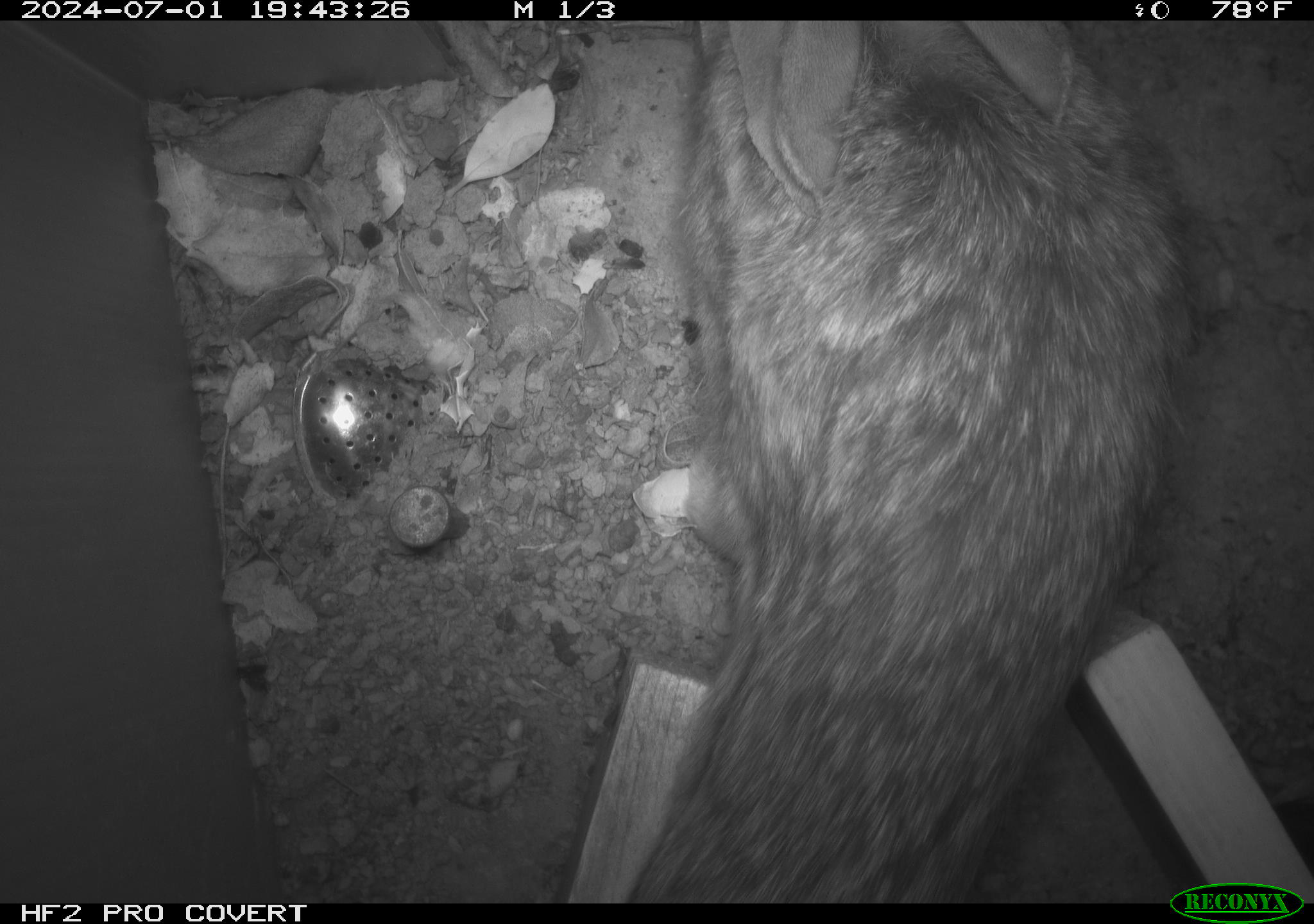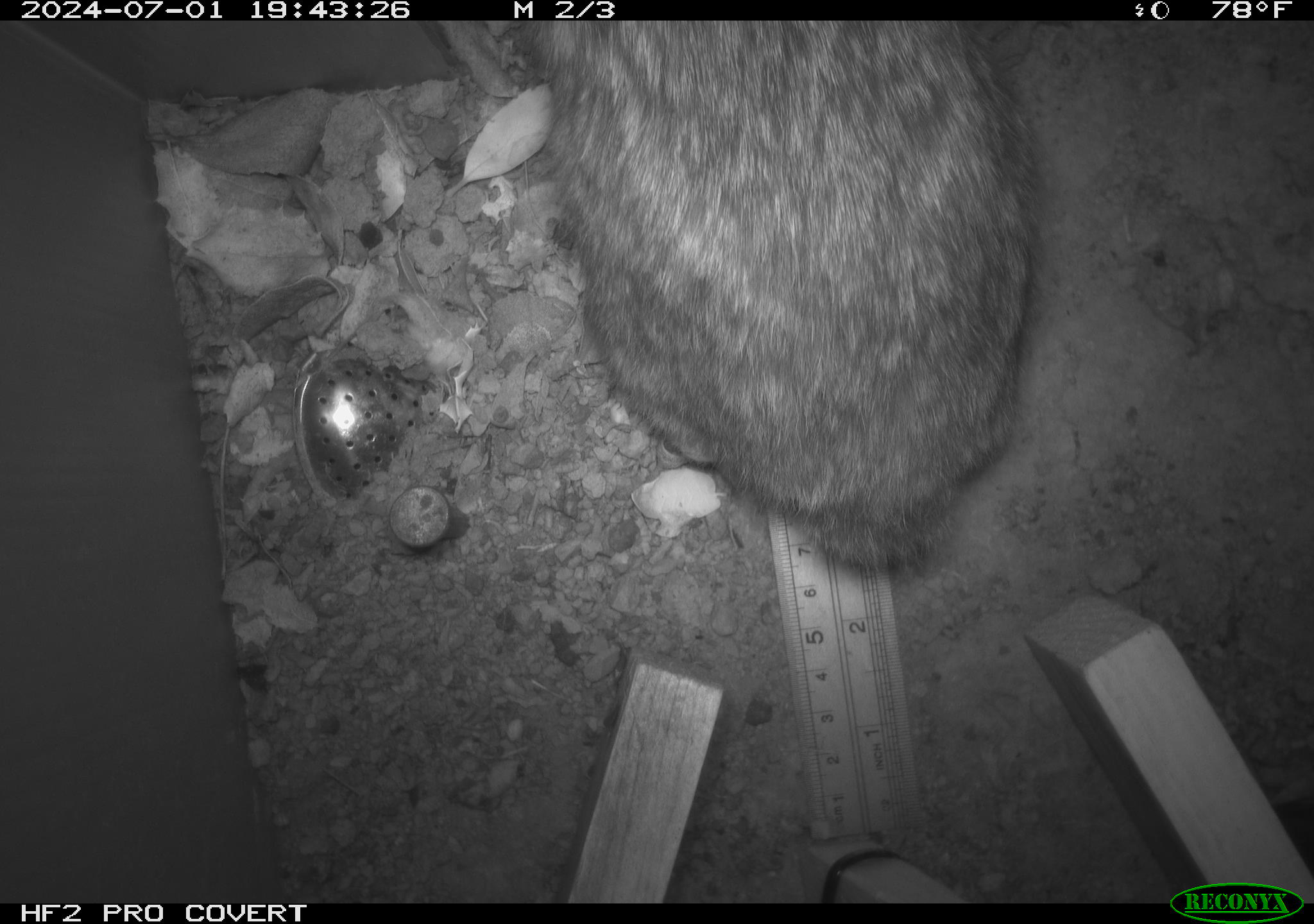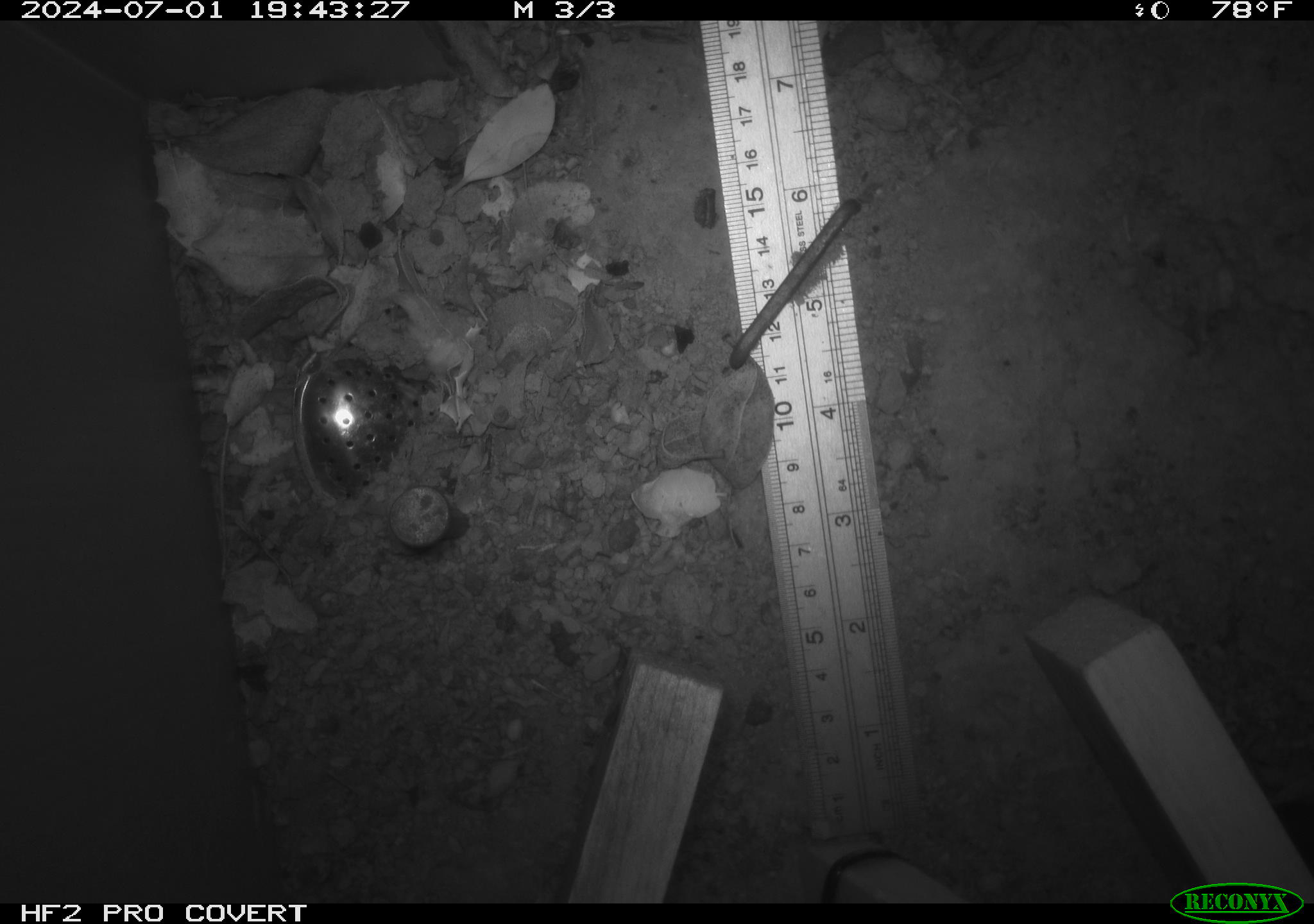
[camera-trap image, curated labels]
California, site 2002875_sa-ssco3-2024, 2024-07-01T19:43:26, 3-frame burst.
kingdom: Animalia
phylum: Chordata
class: Mammalia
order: Lagomorpha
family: Leporidae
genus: Lepus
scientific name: Lepus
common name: hares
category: lepus species